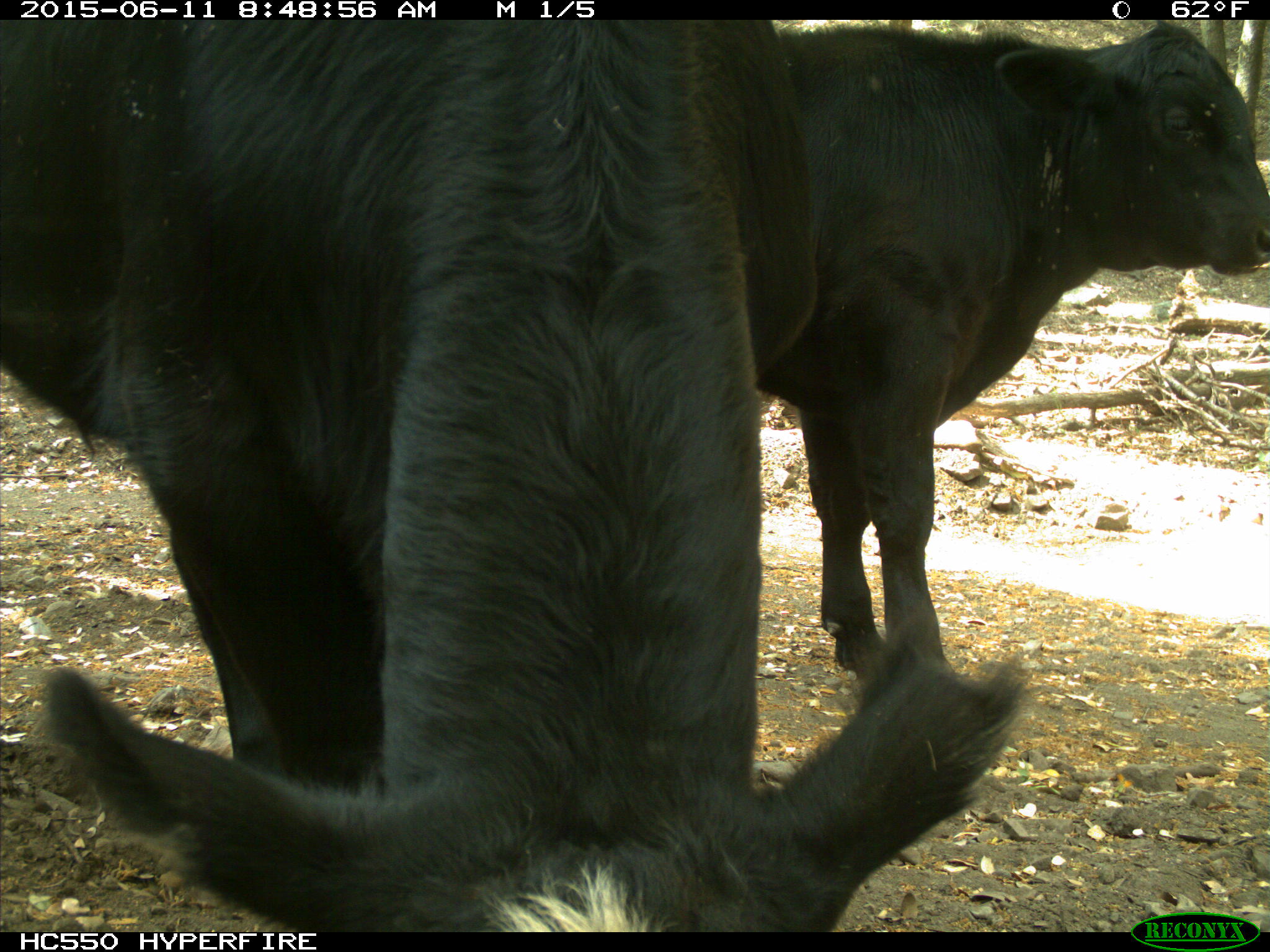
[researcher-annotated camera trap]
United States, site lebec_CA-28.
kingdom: Animalia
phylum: Chordata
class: Mammalia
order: Artiodactyla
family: Bovidae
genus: Bos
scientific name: Bos taurus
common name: domestic cow